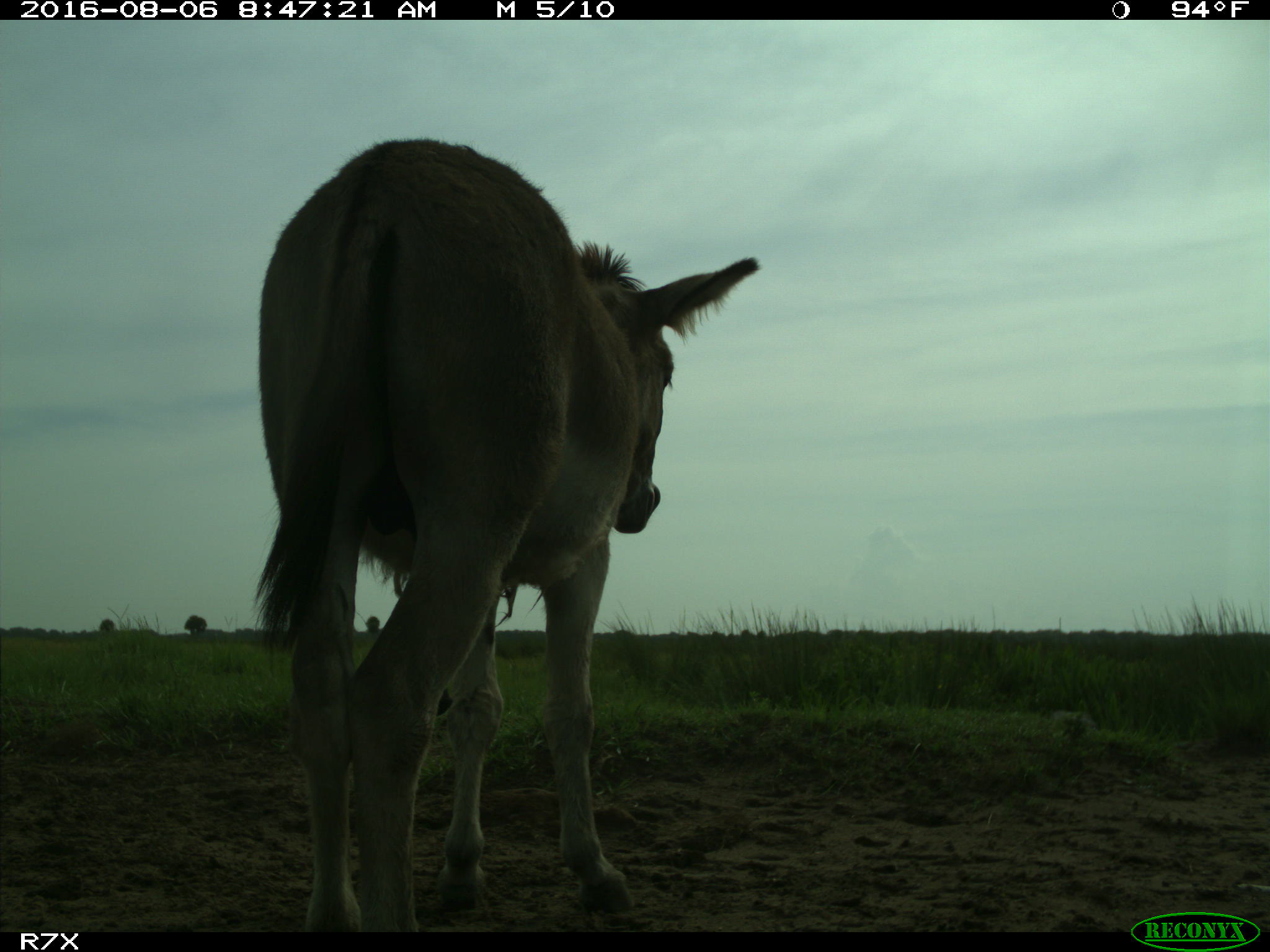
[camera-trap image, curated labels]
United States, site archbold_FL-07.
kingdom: Animalia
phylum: Chordata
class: Mammalia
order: Perissodactyla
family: Equidae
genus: Equus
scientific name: Equus africanus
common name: african wild ass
Equus africanus (african wild ass).